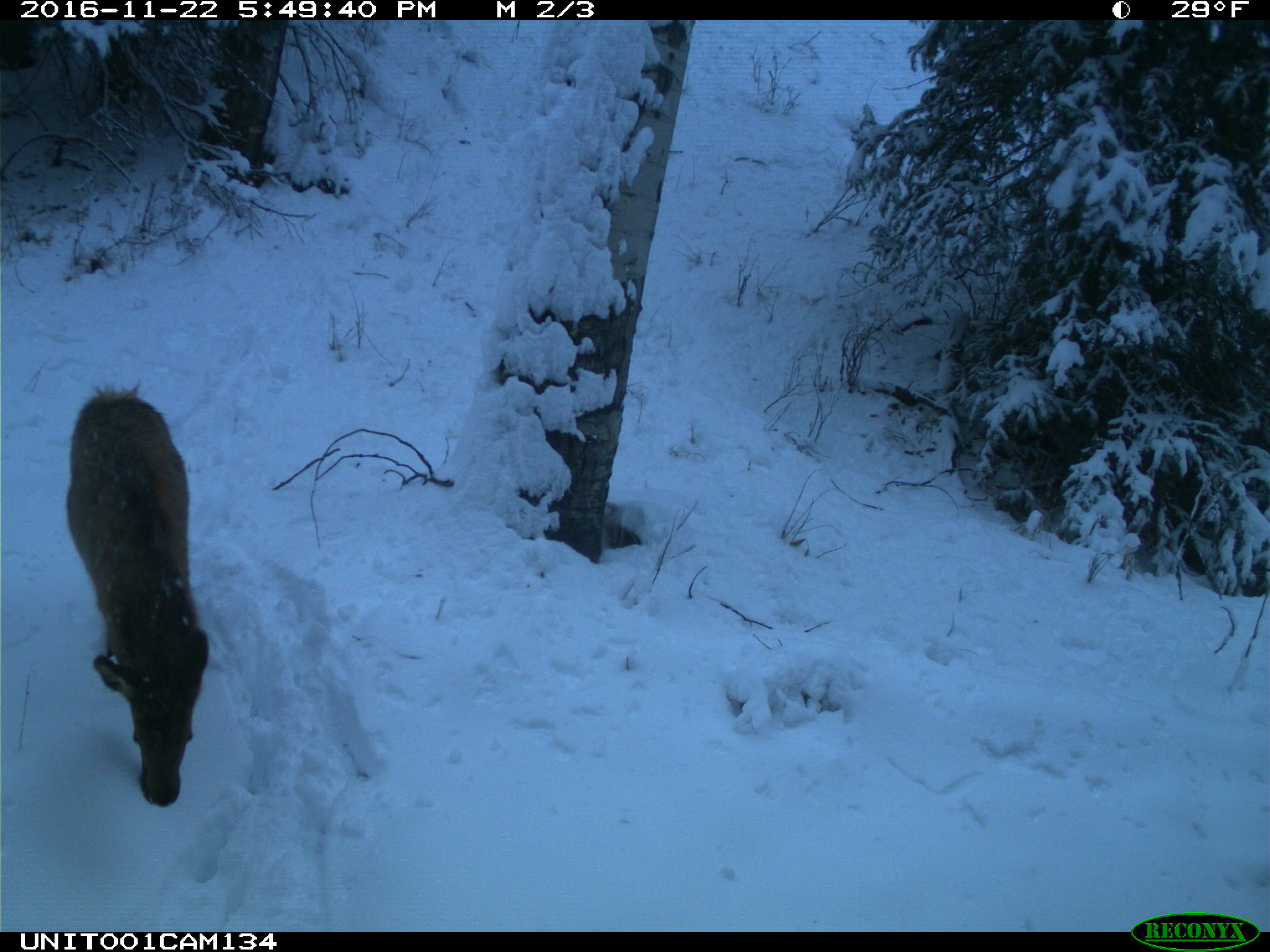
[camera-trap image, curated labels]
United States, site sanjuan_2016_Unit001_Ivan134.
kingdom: Animalia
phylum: Chordata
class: Mammalia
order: Artiodactyla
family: Cervidae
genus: Cervus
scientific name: Cervus elaphus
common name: red deer